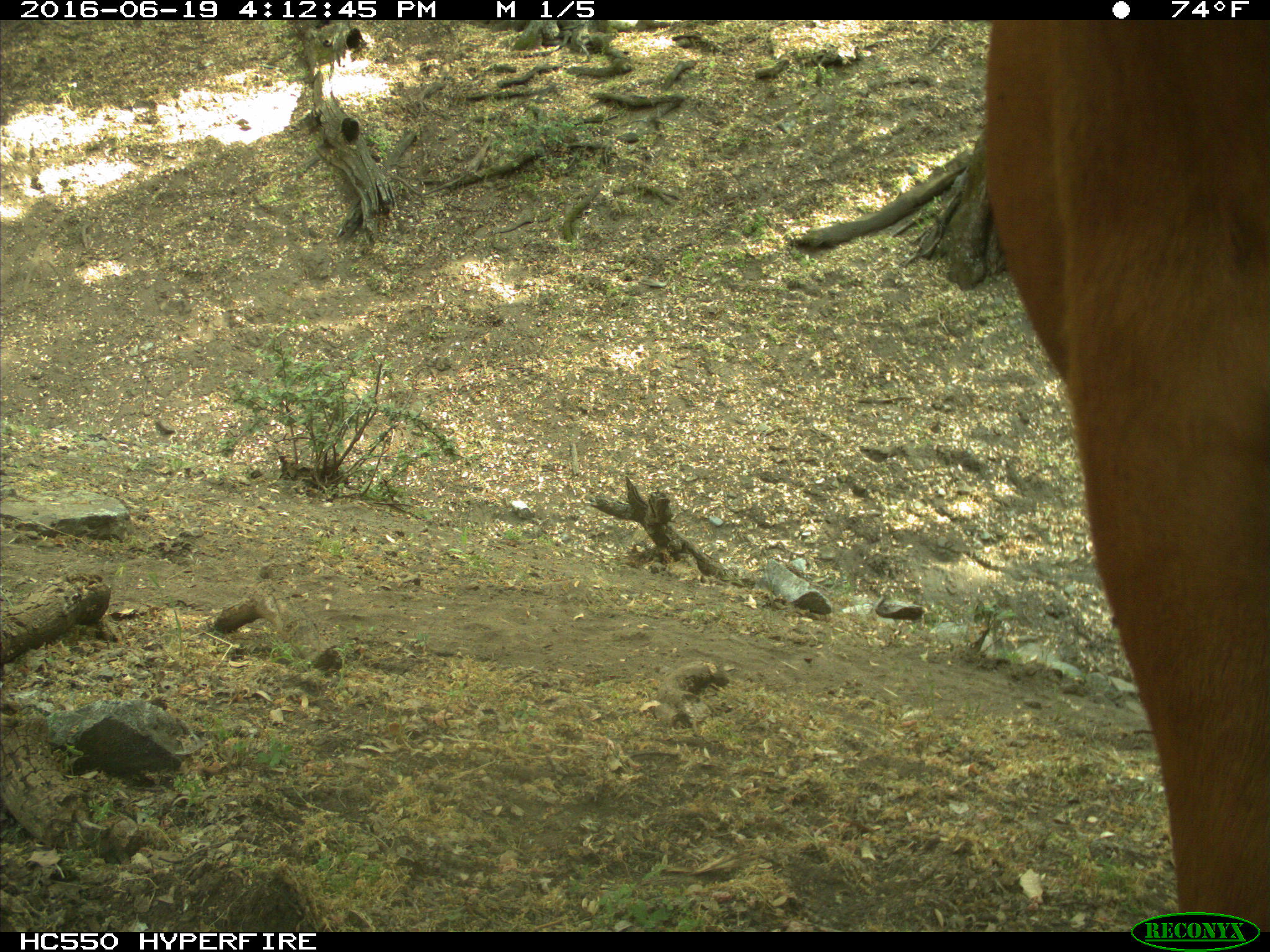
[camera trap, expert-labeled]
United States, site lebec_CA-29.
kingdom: Animalia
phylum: Chordata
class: Mammalia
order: Artiodactyla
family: Bovidae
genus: Bos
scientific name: Bos taurus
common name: domestic cow